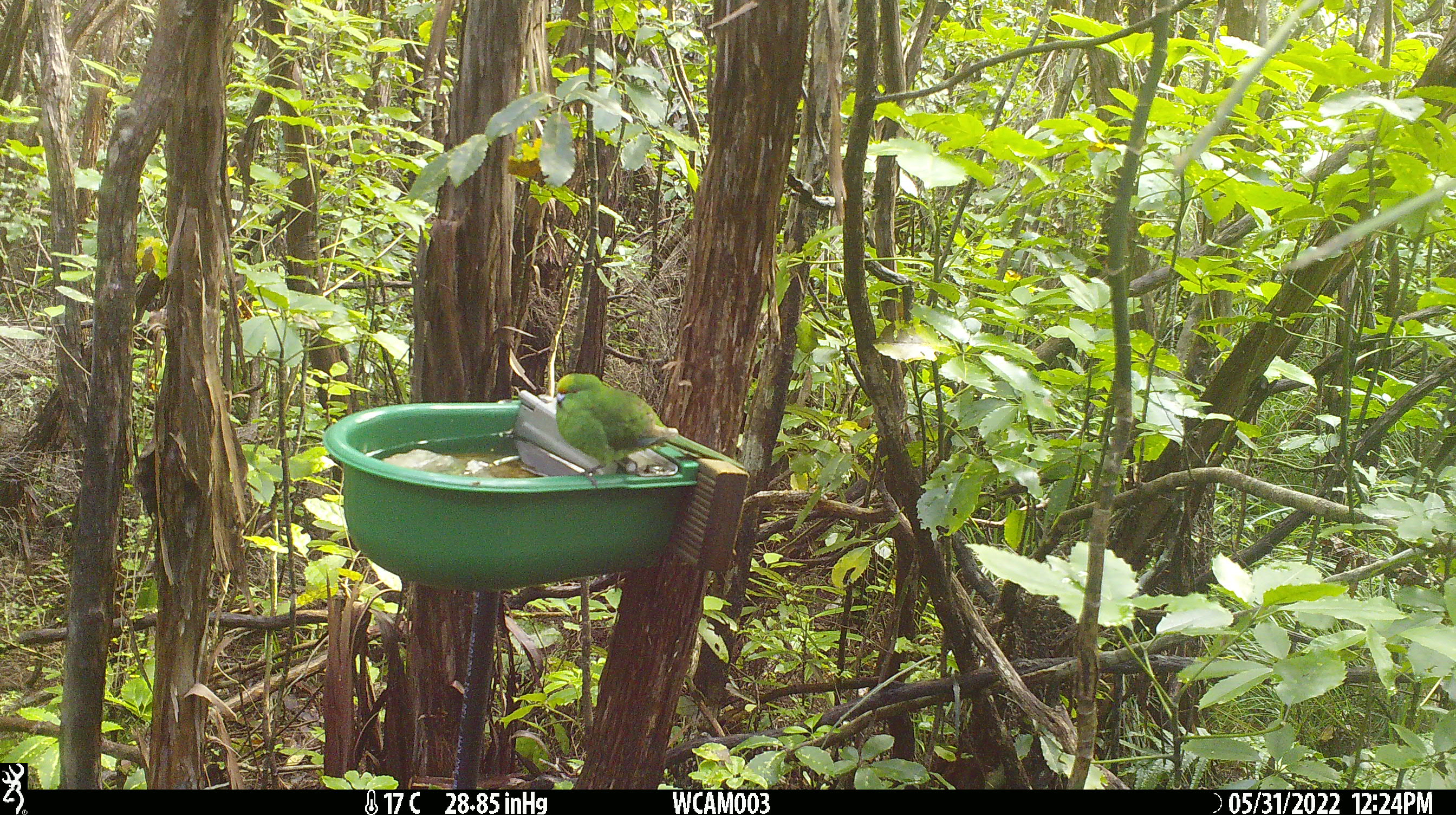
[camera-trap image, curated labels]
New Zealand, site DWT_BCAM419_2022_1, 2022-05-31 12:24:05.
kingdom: Animalia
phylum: Chordata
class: Aves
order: Psittaciformes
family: Psittaculidae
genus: Cyanoramphus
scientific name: Cyanoramphus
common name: parakeet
Parakeet (Cyanoramphus).